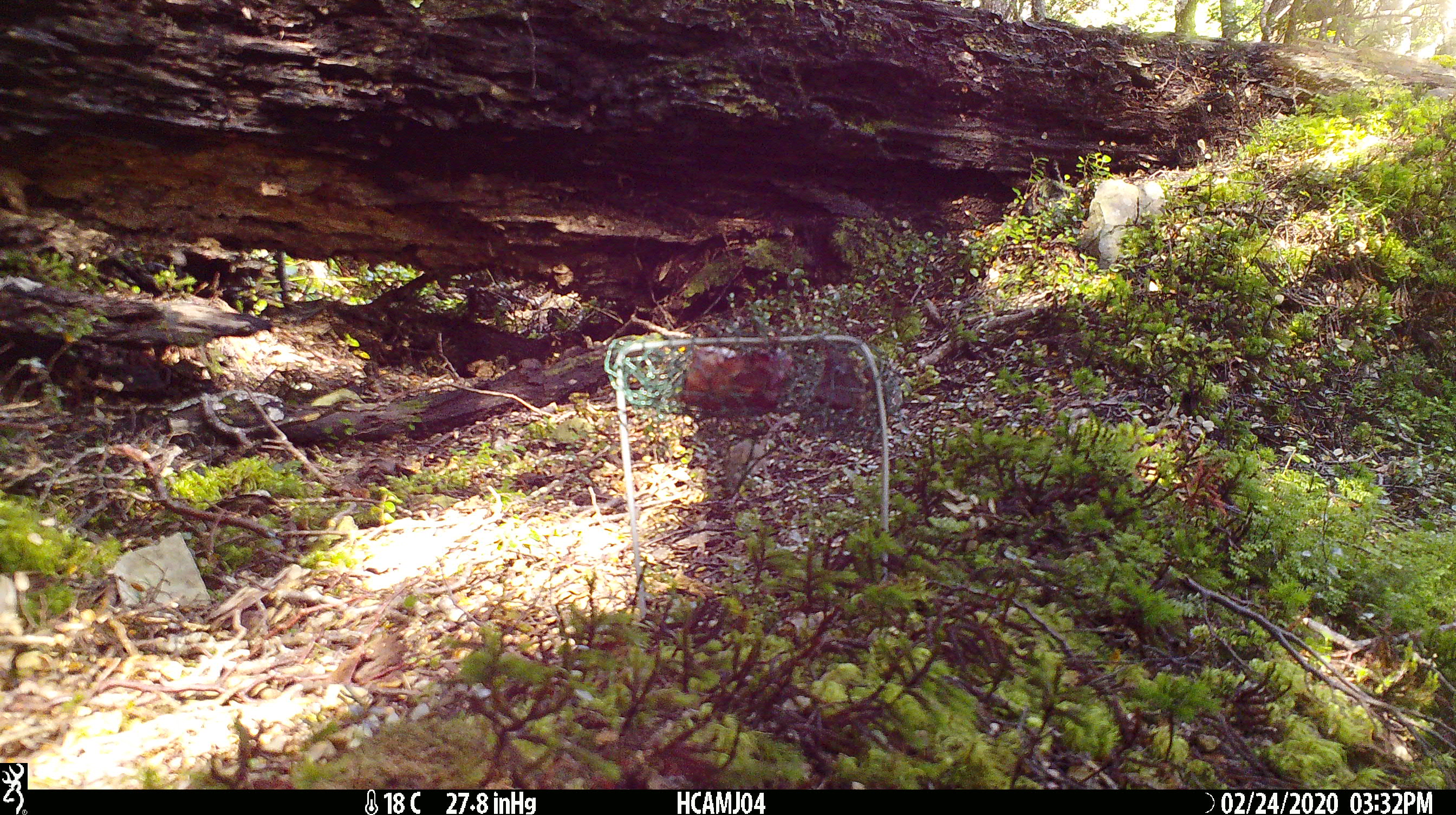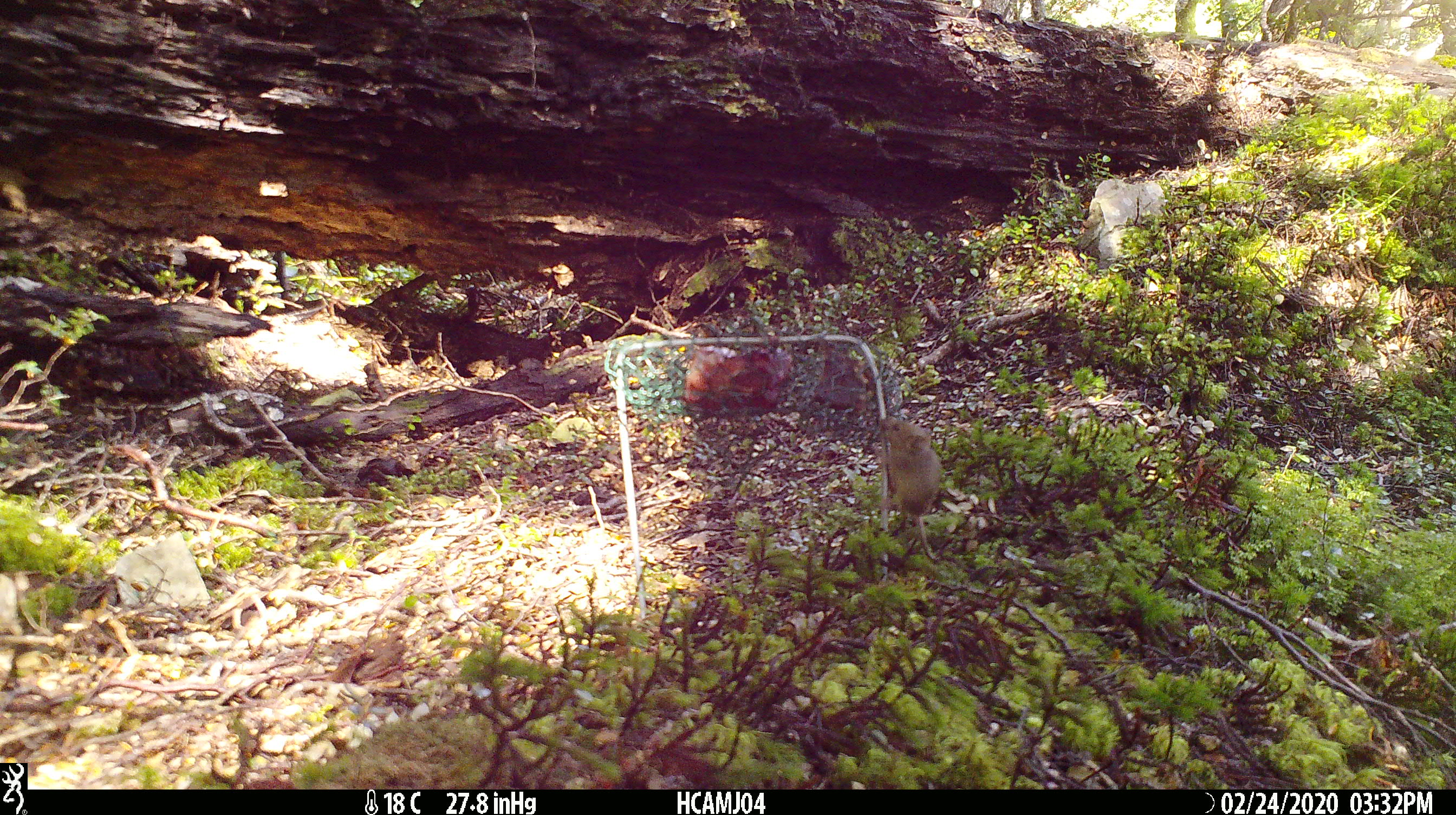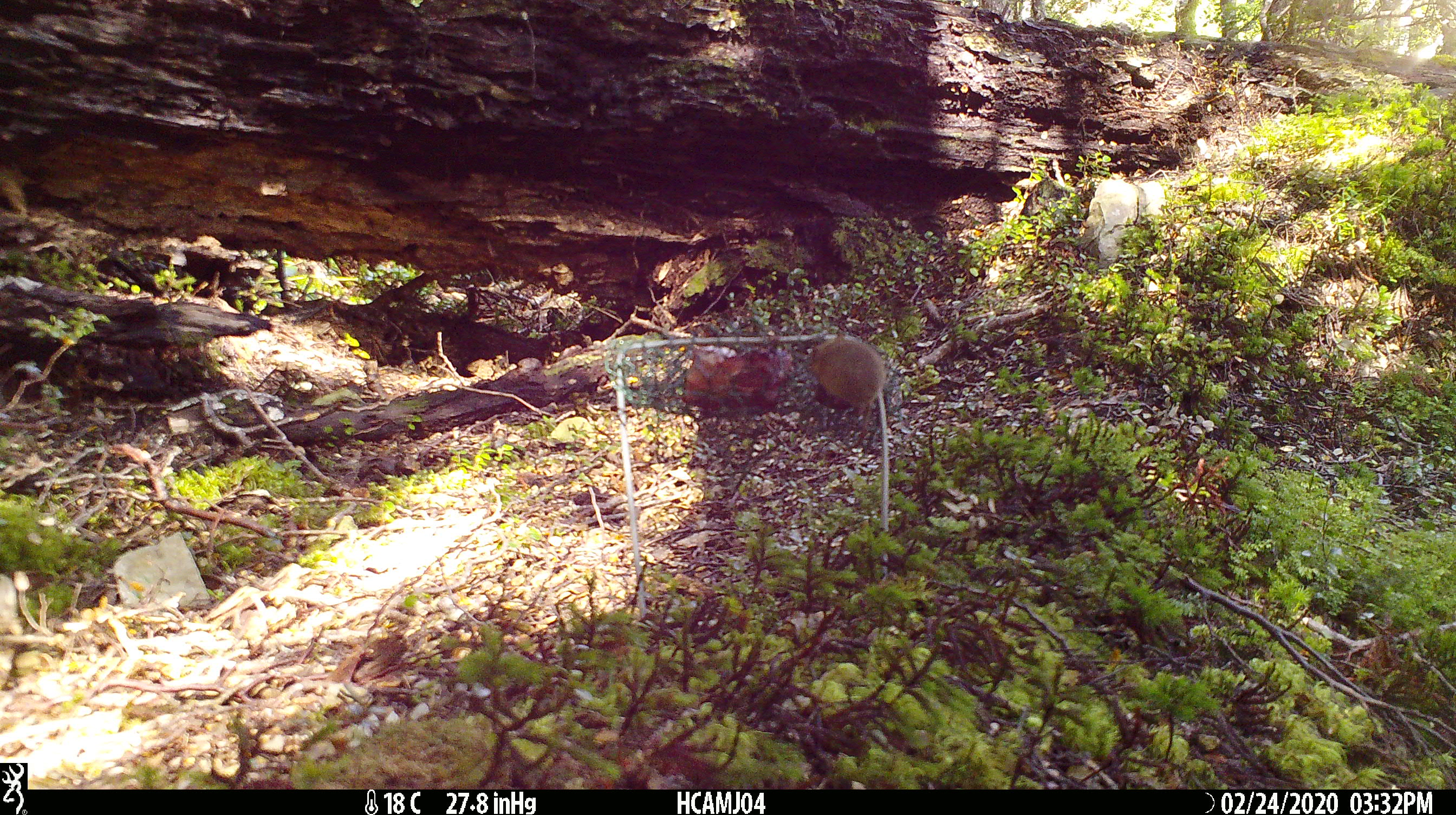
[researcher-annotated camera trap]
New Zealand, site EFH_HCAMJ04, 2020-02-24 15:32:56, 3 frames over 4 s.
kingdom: Animalia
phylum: Chordata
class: Mammalia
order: Rodentia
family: Muridae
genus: Mus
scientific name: Mus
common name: mouse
Mouse (Mus).